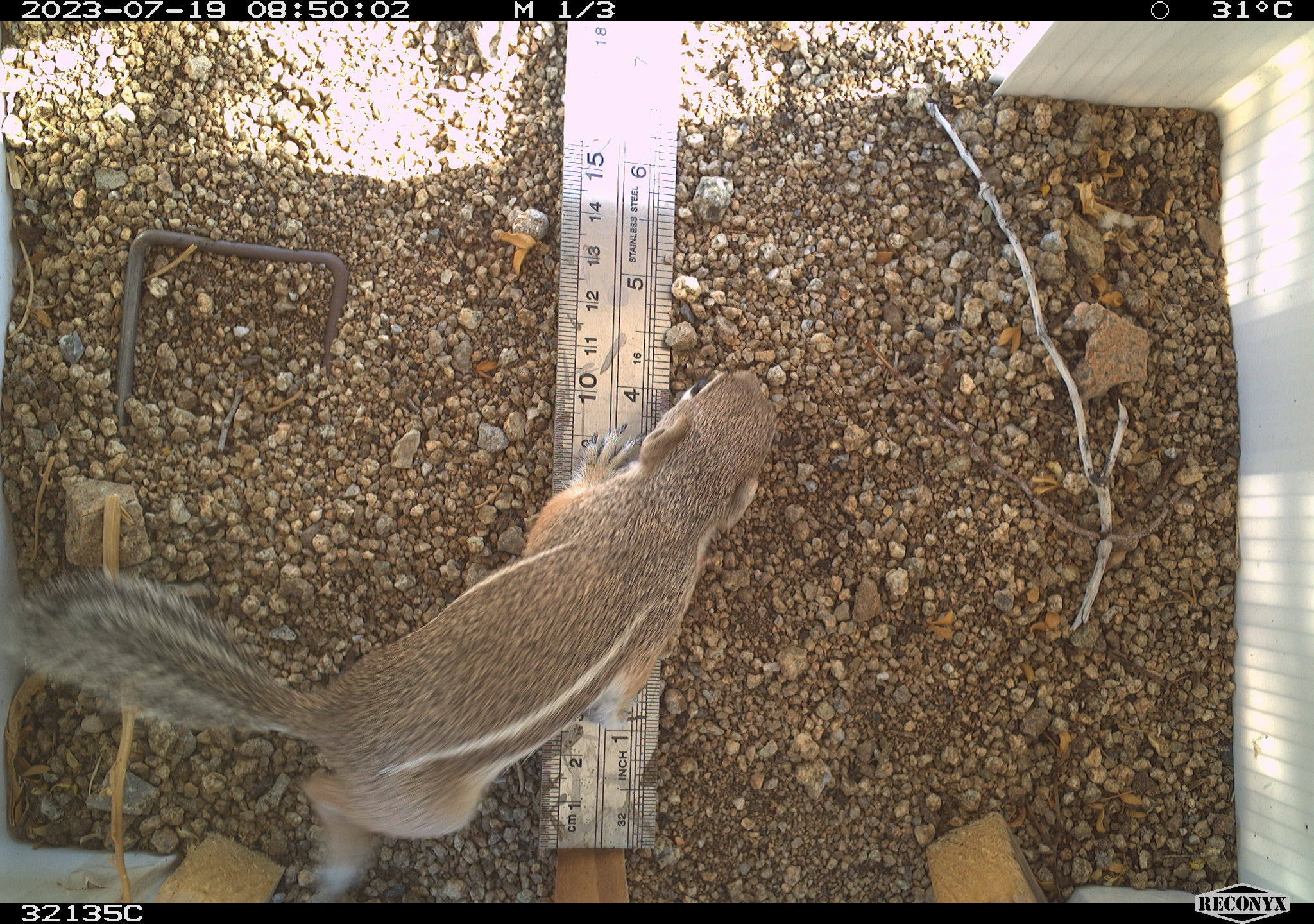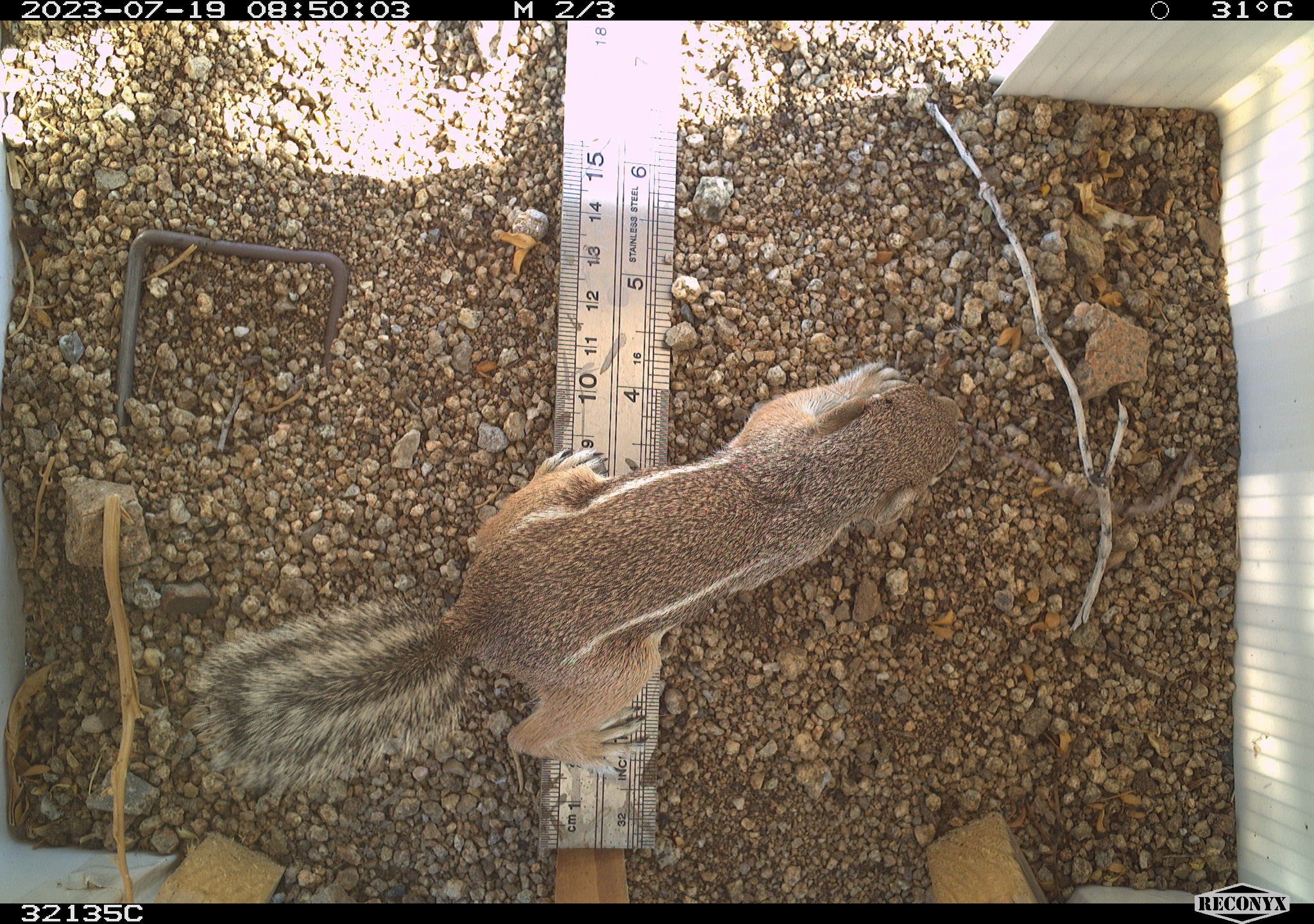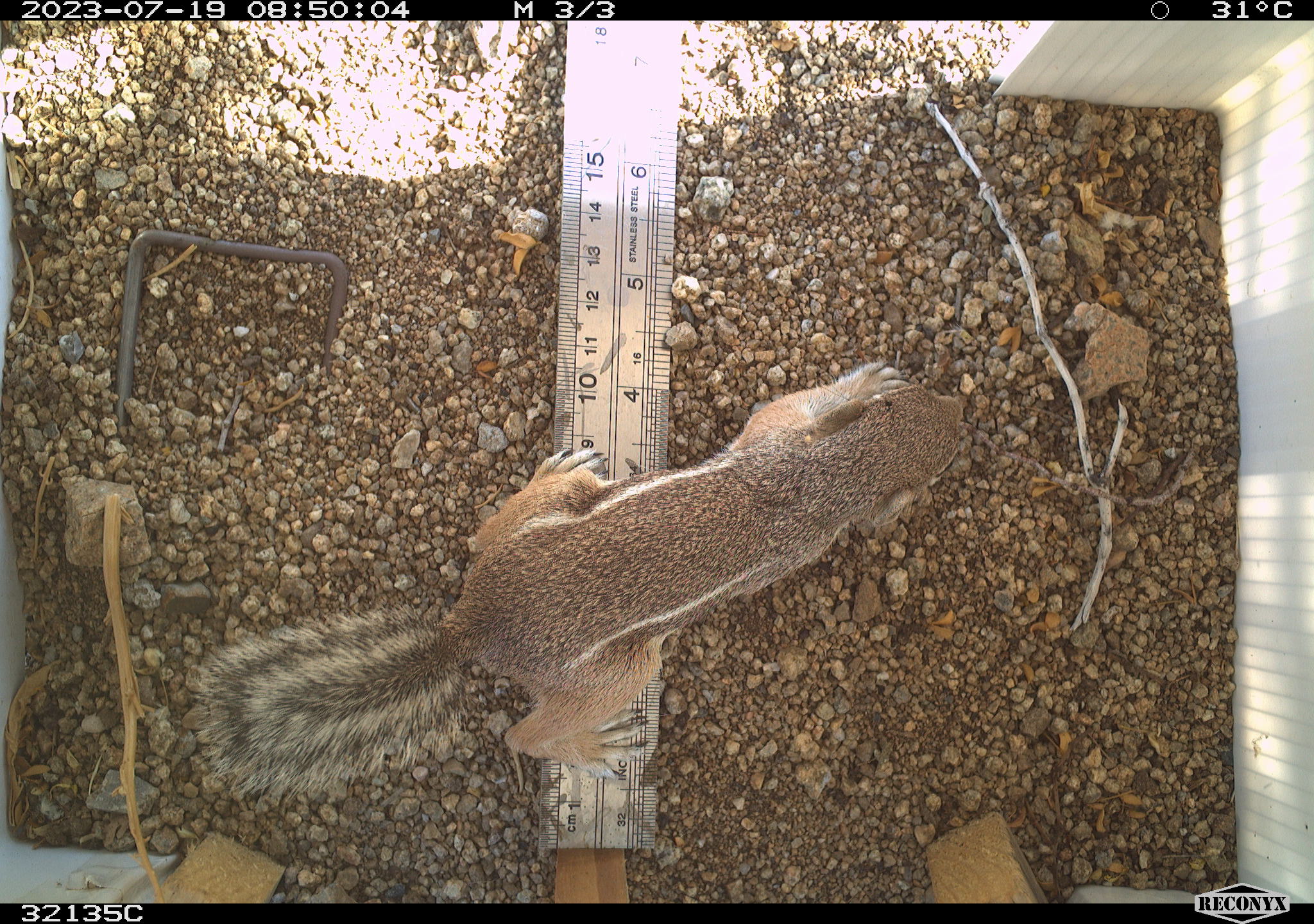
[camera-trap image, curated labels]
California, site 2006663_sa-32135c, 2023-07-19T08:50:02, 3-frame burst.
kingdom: Animalia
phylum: Chordata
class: Mammalia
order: Rodentia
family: Sciuridae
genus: Ammospermophilus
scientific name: Ammospermophilus leucurus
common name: white-tailed antelope squirrel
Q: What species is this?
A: White-tailed antelope squirrel (Ammospermophilus leucurus).